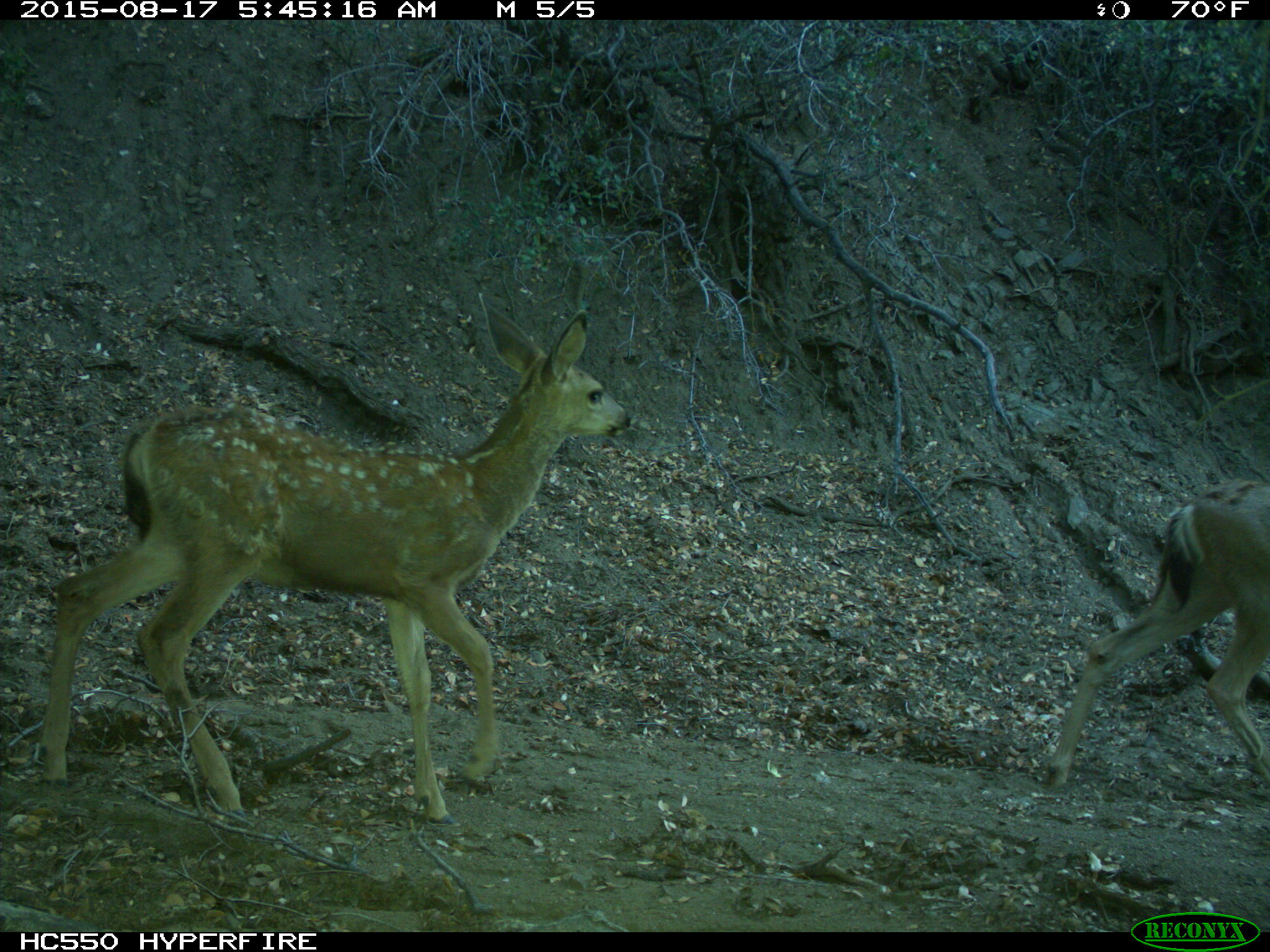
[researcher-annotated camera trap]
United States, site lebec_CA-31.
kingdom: Animalia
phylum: Chordata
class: Mammalia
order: Artiodactyla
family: Cervidae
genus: Odocoileus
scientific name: Odocoileus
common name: deer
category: unidentified deer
Unidentified deer (deer) (Odocoileus).